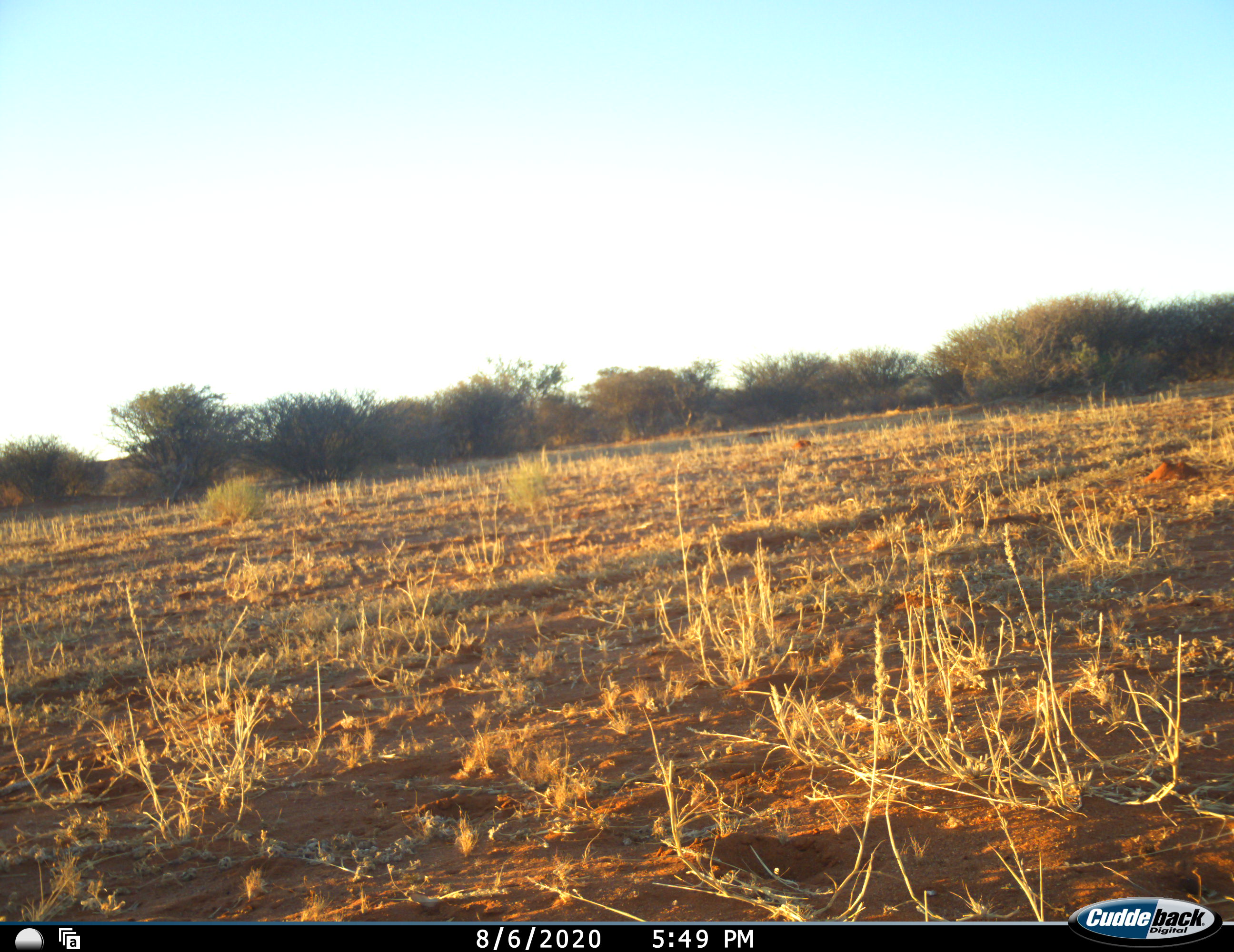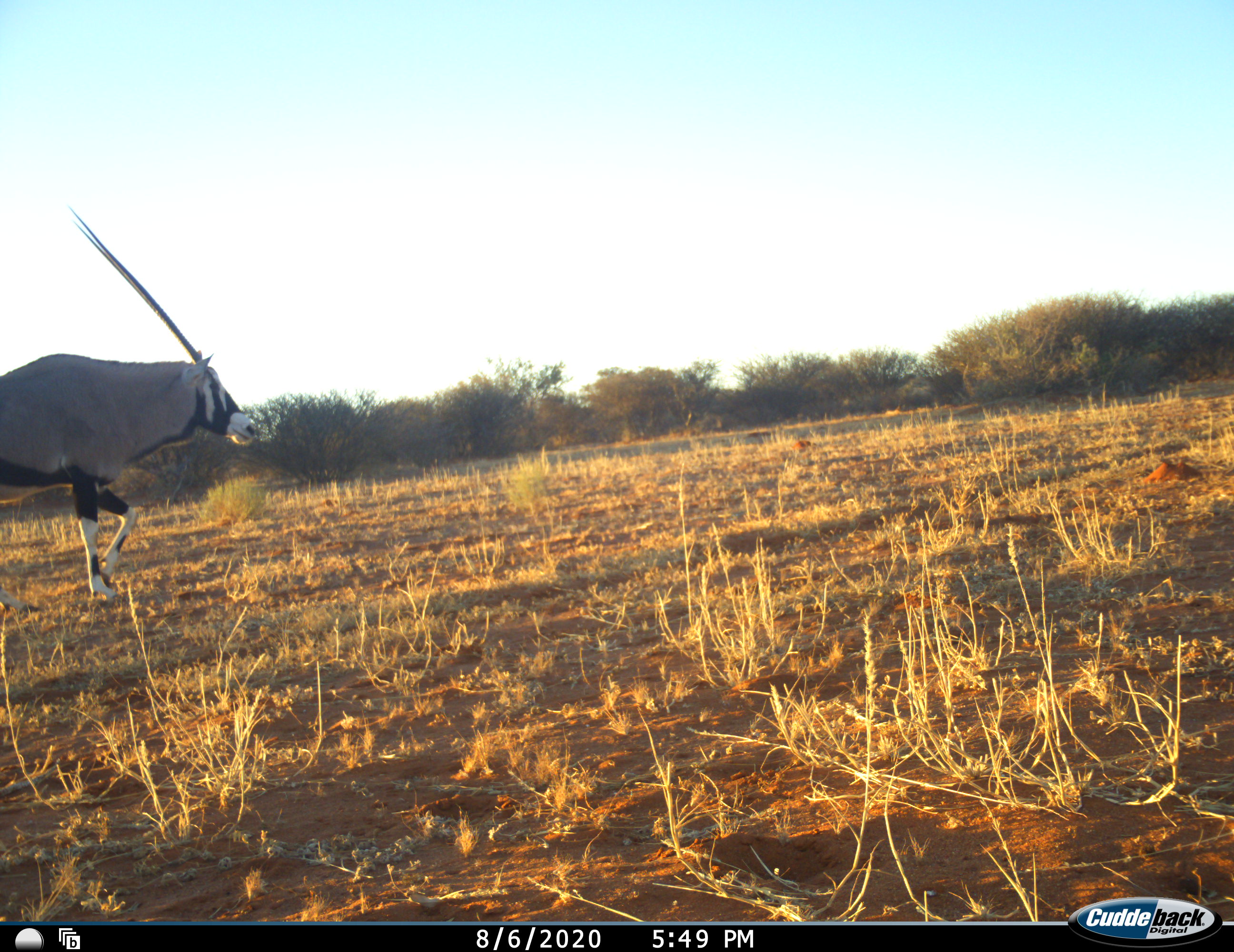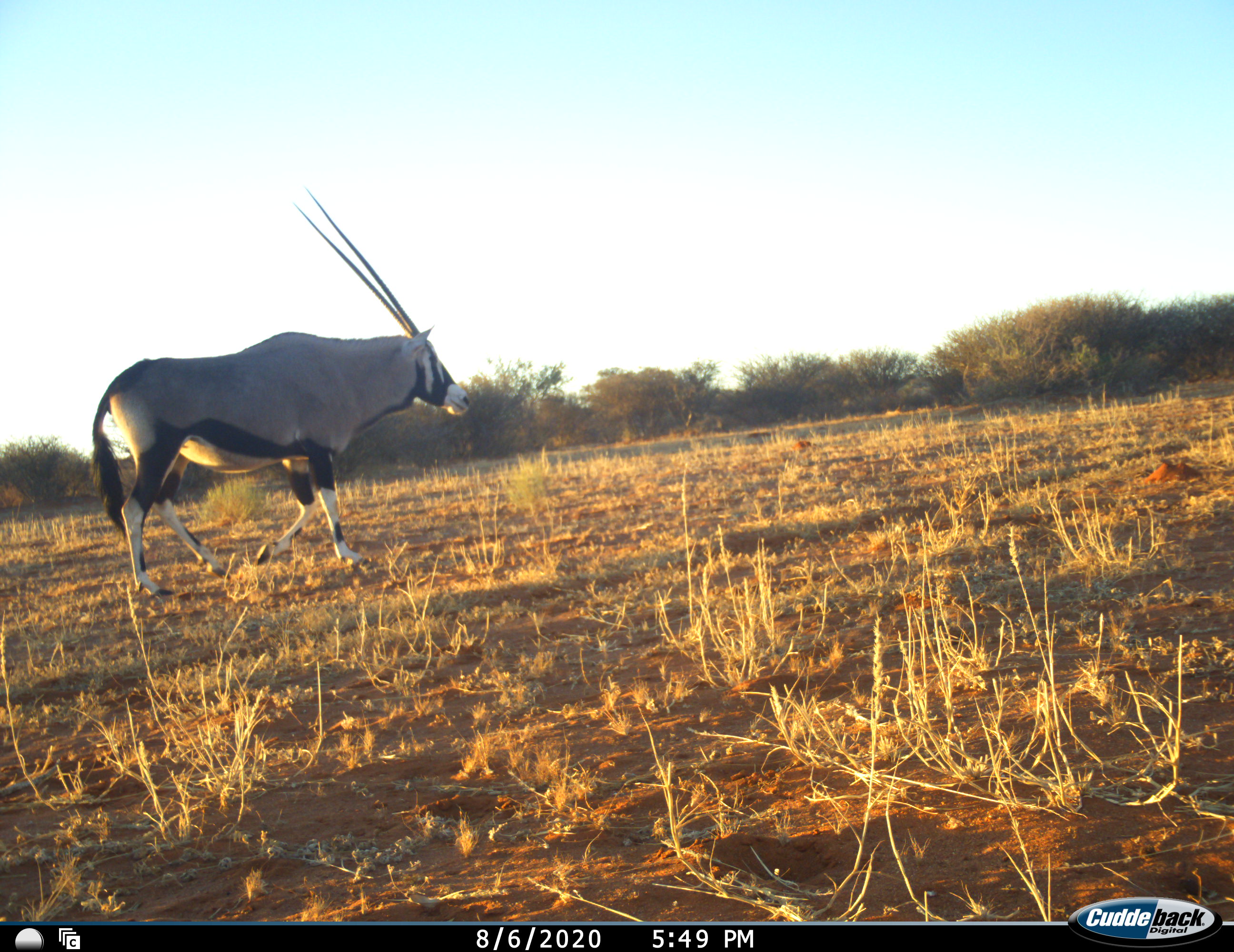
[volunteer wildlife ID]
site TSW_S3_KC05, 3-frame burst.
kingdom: Animalia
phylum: Chordata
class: Mammalia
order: Artiodactyla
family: Bovidae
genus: Oryx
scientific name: Oryx gazella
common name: gemsbok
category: oryx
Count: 1.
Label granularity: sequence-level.